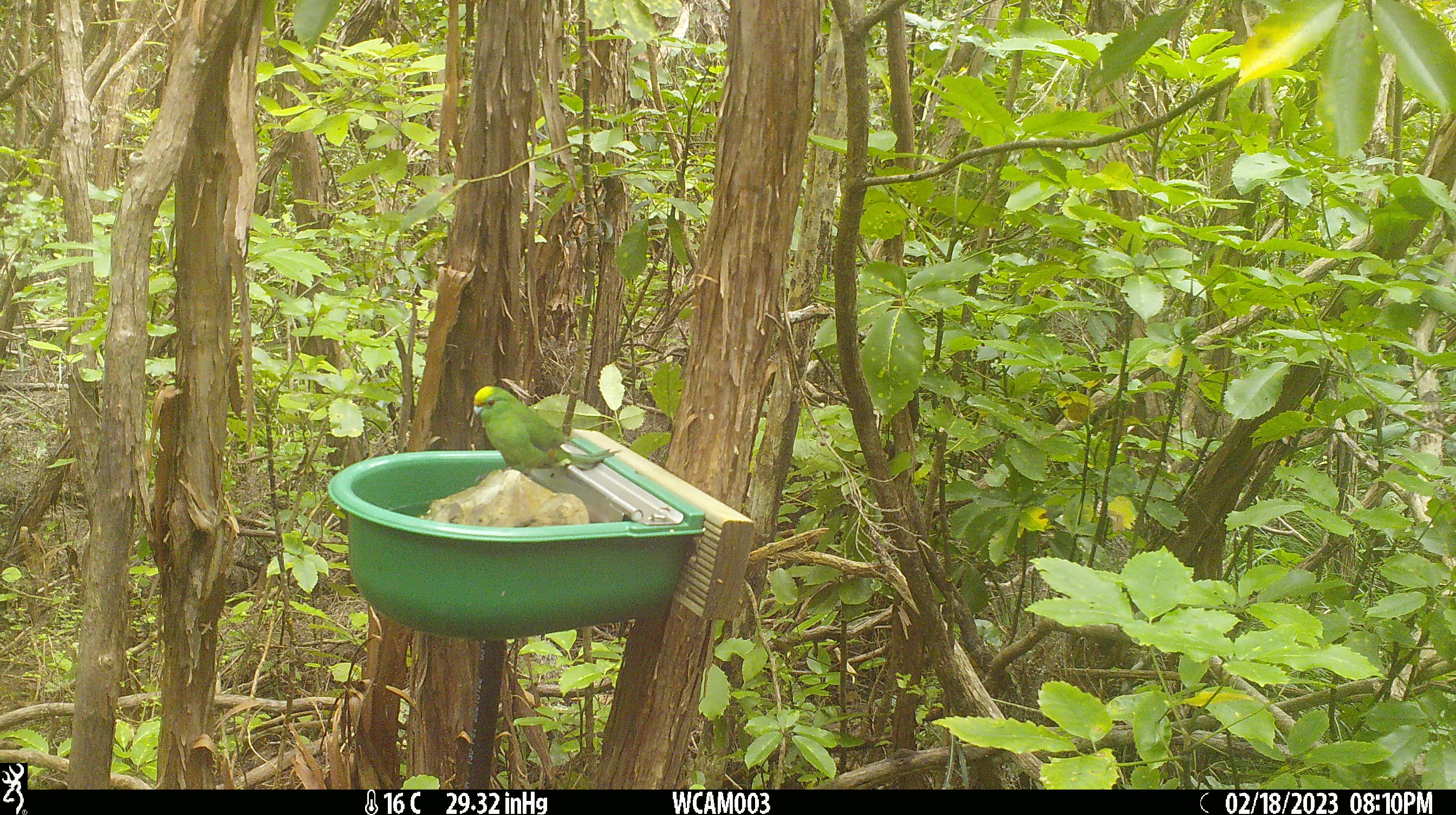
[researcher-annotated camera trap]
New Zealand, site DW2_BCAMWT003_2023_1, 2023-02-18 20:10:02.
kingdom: Animalia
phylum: Chordata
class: Aves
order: Psittaciformes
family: Psittaculidae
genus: Cyanoramphus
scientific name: Cyanoramphus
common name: parakeet